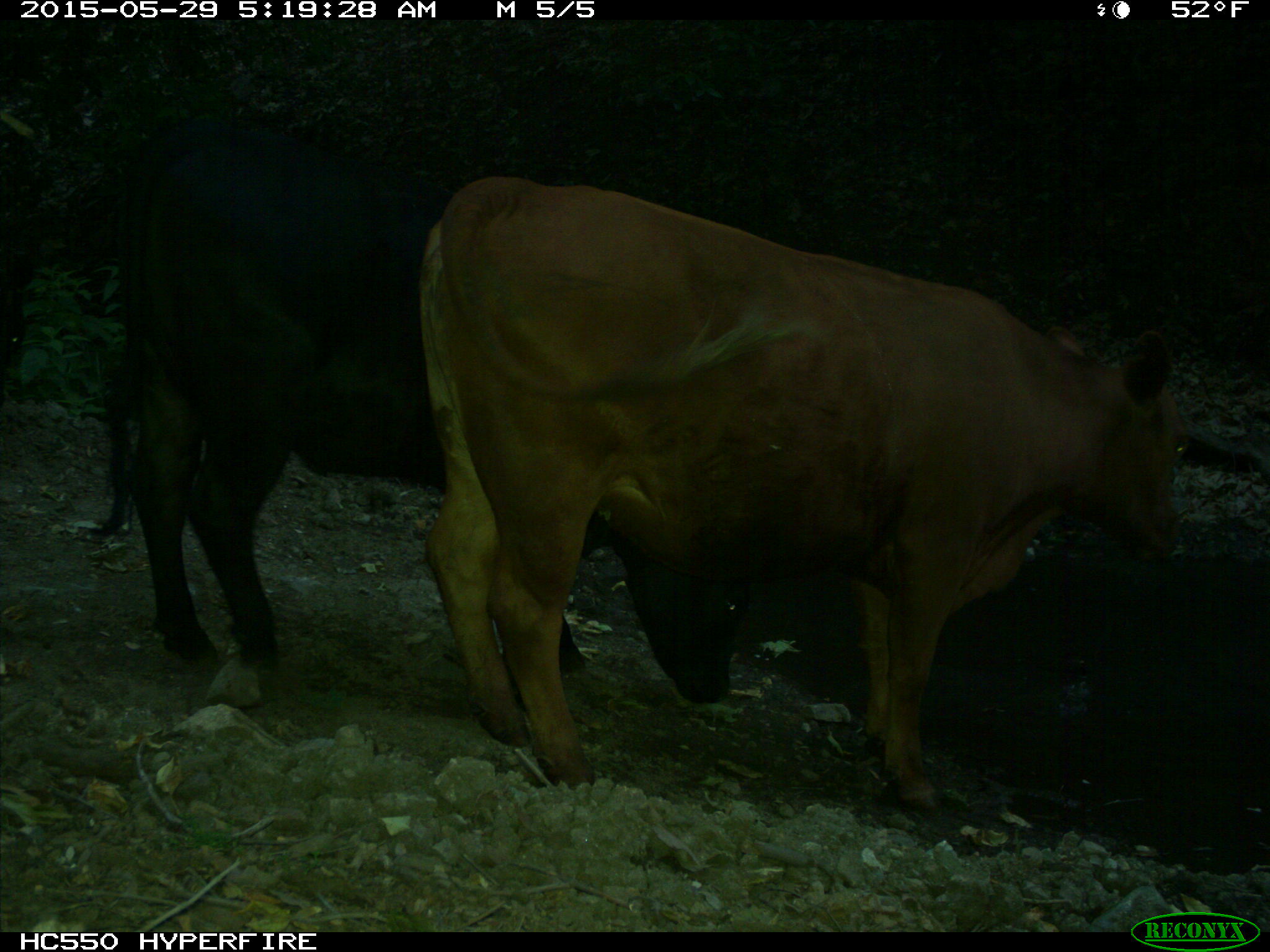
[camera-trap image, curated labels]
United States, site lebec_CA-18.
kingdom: Animalia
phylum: Chordata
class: Mammalia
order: Artiodactyla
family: Bovidae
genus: Bos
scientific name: Bos taurus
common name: domestic cow